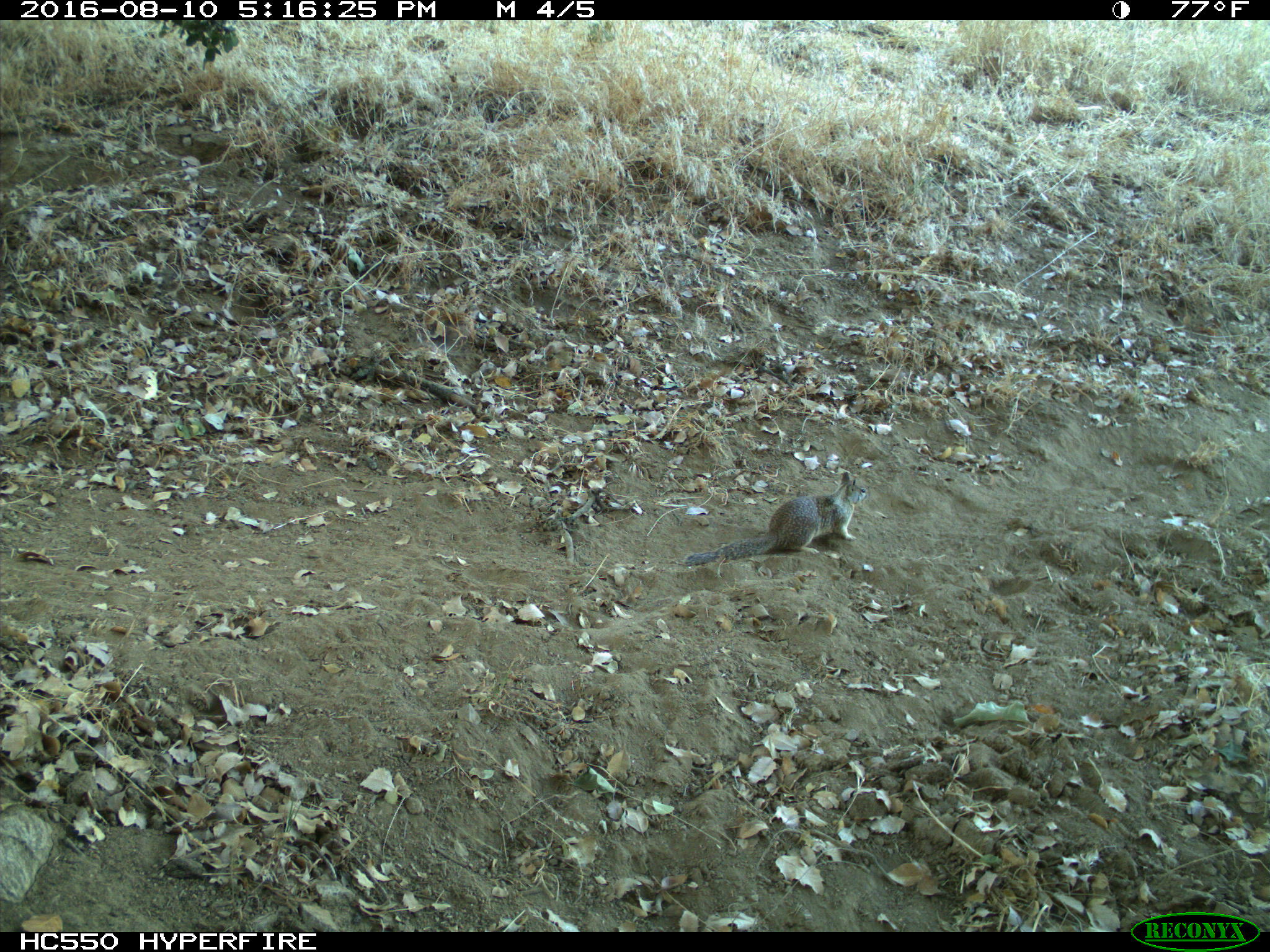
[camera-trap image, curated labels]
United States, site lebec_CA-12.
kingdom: Animalia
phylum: Chordata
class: Mammalia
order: Rodentia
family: Sciuridae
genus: Otospermophilus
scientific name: Otospermophilus beecheyi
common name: california ground squirrel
Otospermophilus beecheyi (california ground squirrel).